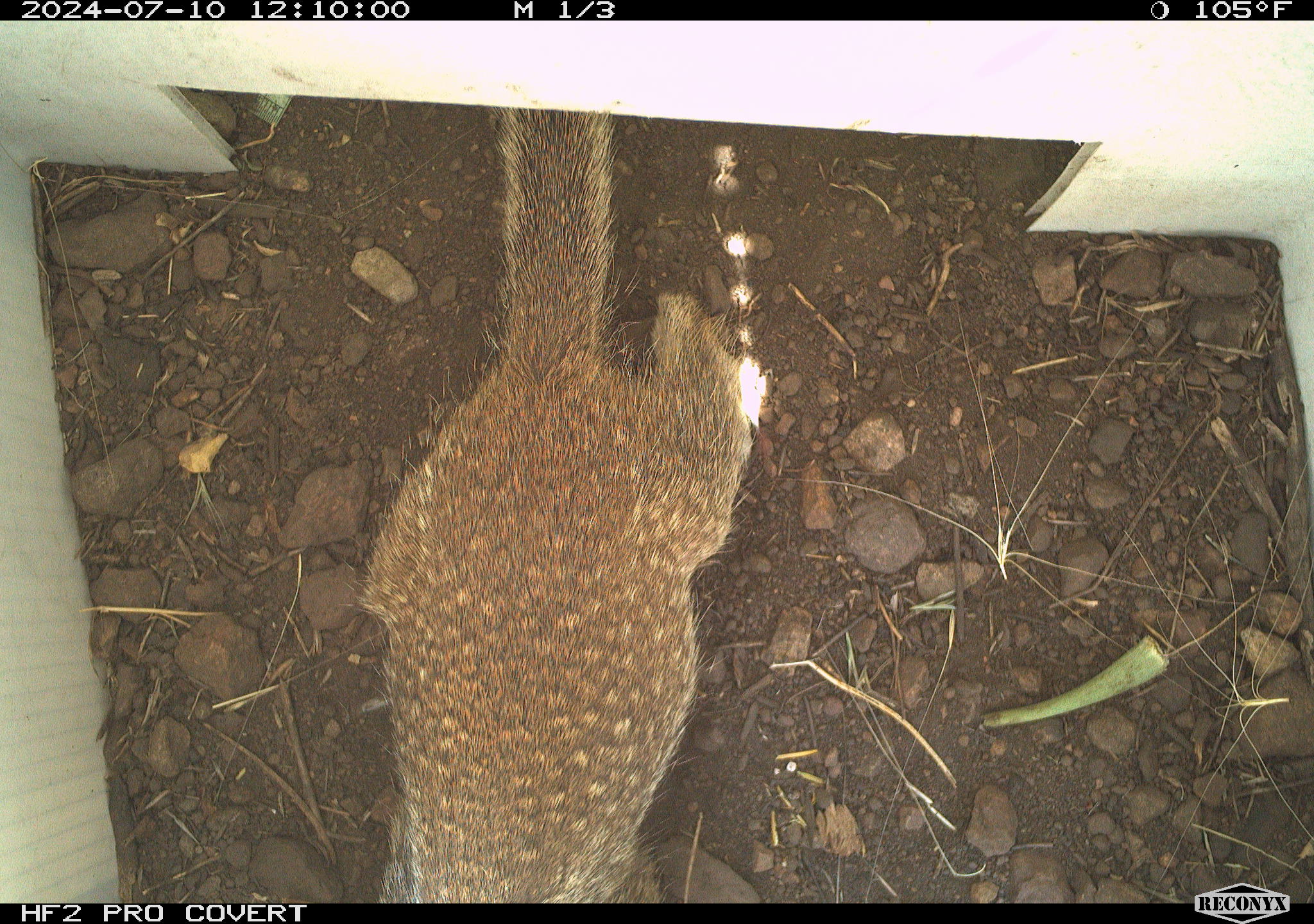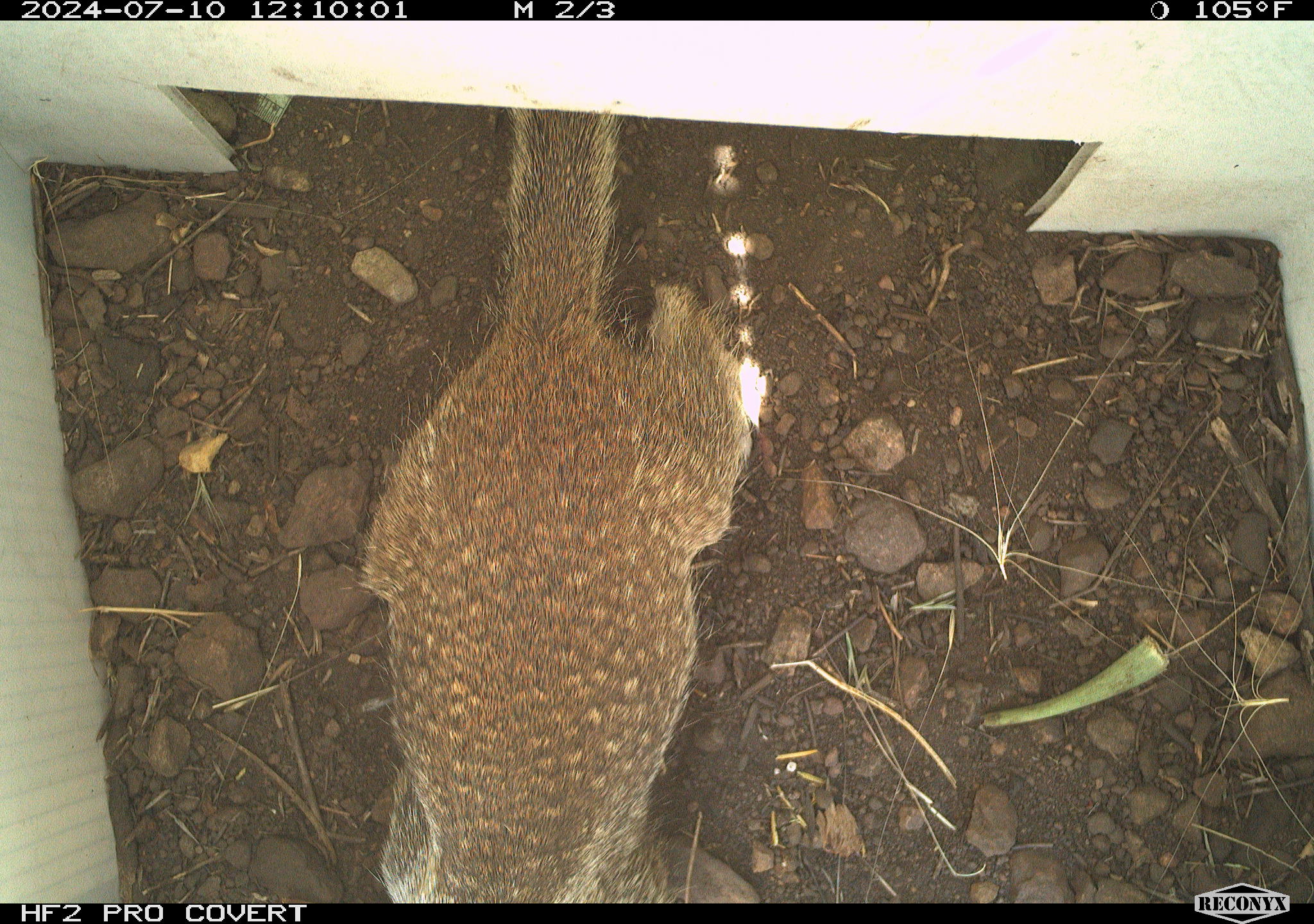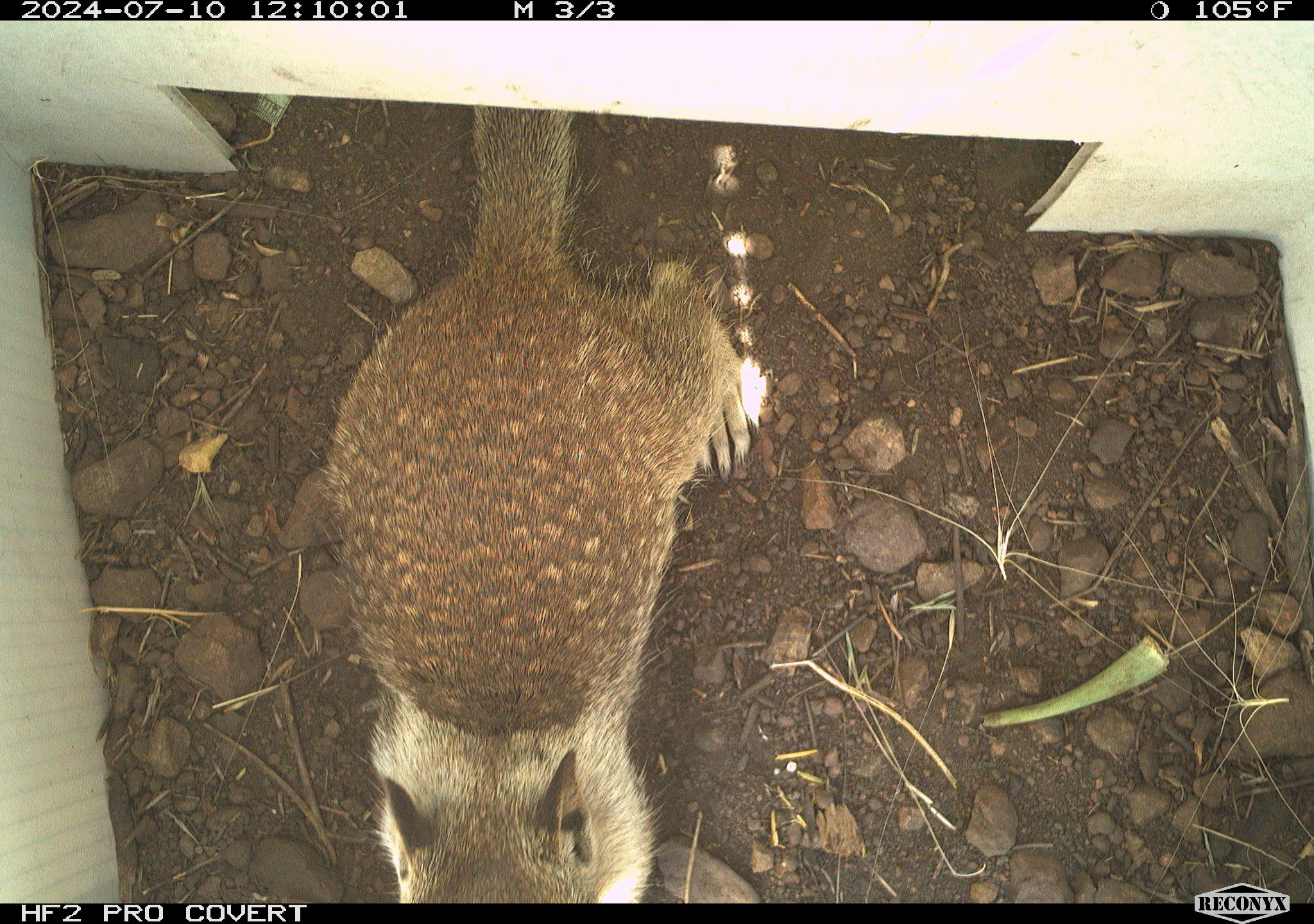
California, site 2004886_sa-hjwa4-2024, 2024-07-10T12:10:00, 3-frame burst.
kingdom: Animalia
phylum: Chordata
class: Mammalia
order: Rodentia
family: Sciuridae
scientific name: Sciuridae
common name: squirrels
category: sciuridae family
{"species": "sciuridae family (squirrels) (Sciuridae)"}